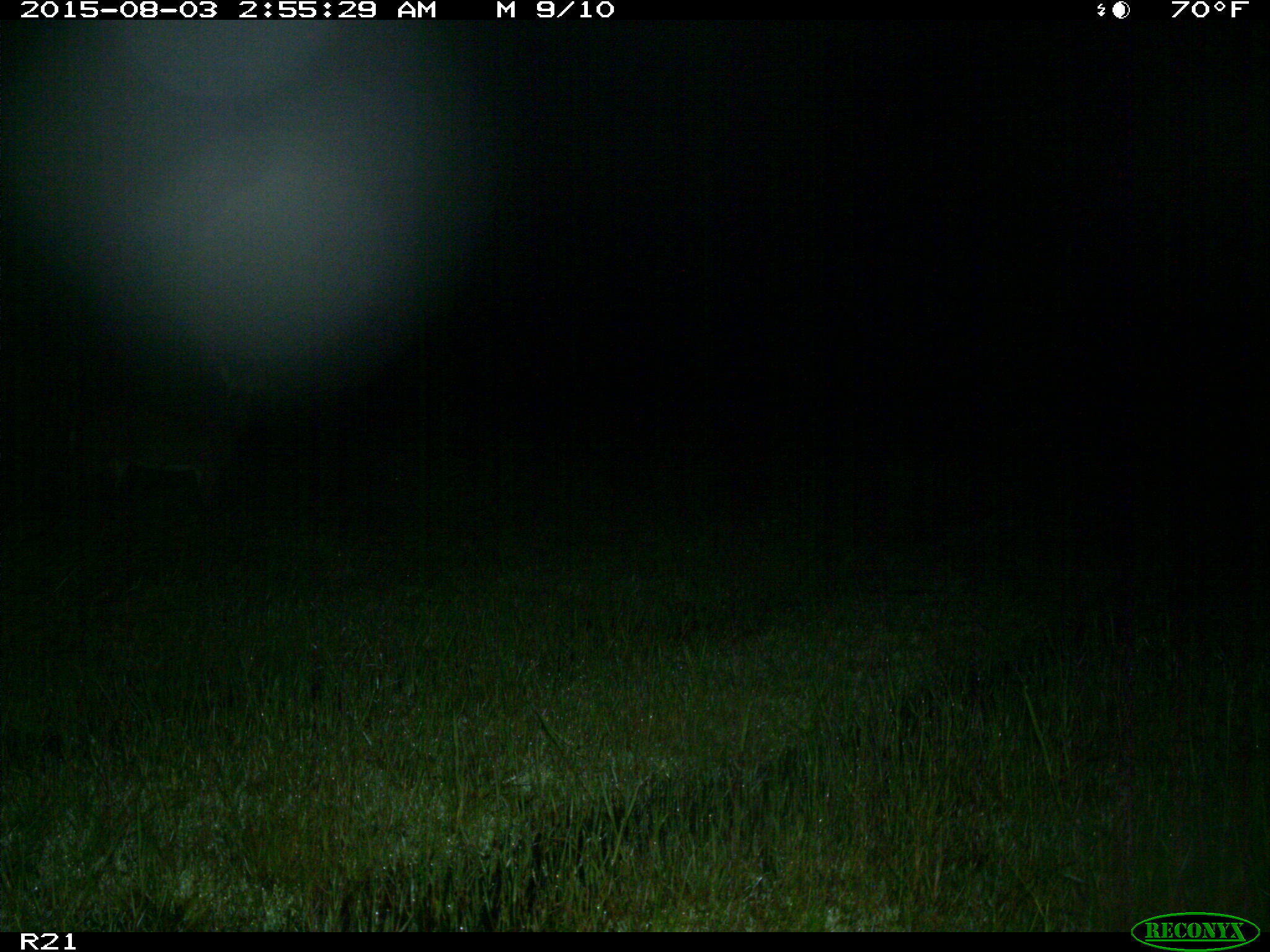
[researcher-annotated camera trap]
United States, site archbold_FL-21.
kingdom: Animalia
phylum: Chordata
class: Mammalia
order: Artiodactyla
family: Cervidae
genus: Odocoileus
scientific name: Odocoileus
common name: deer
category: unidentified deer